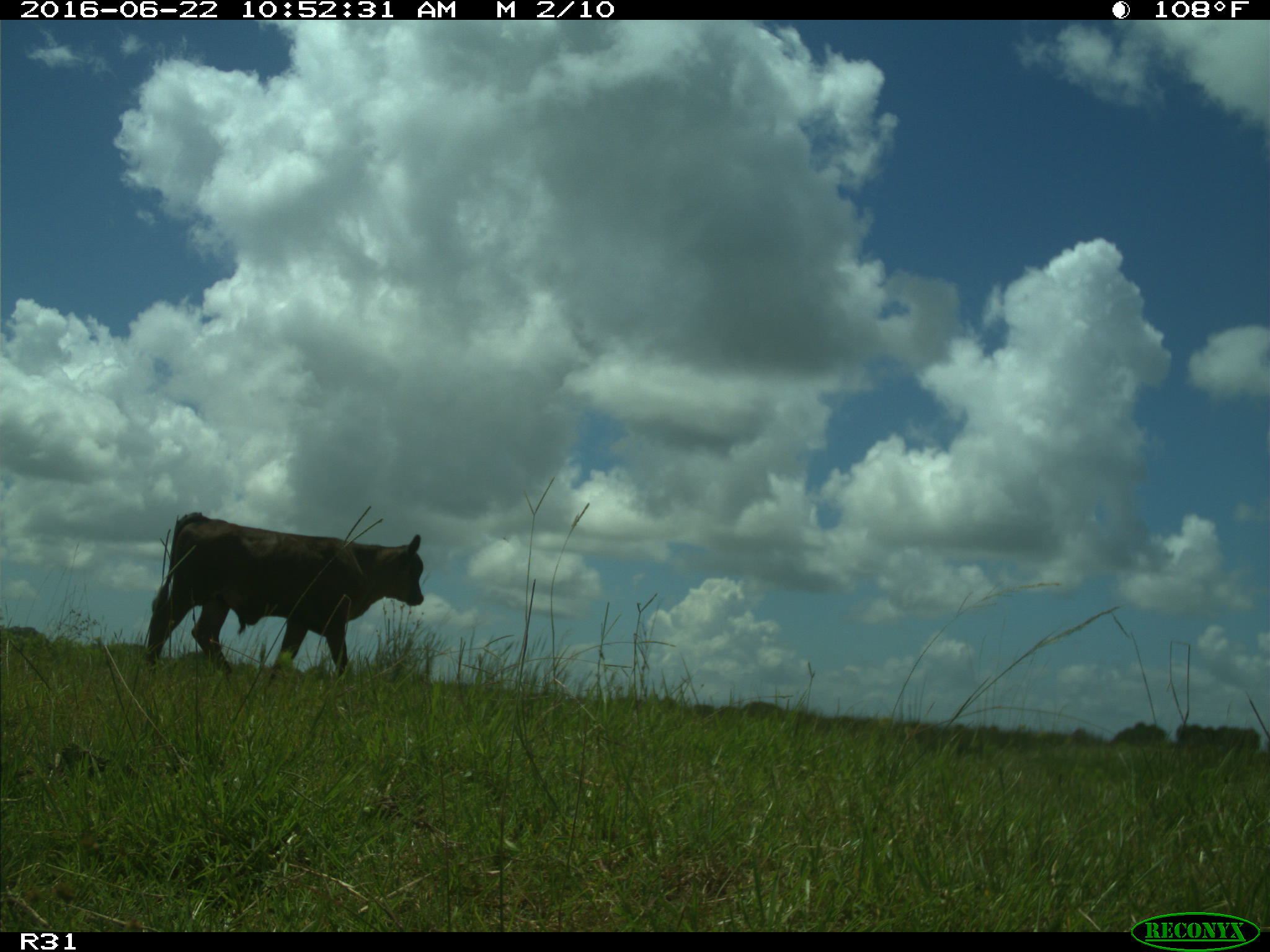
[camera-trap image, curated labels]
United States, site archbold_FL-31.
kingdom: Animalia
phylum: Chordata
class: Mammalia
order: Artiodactyla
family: Bovidae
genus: Bos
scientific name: Bos taurus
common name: domestic cow